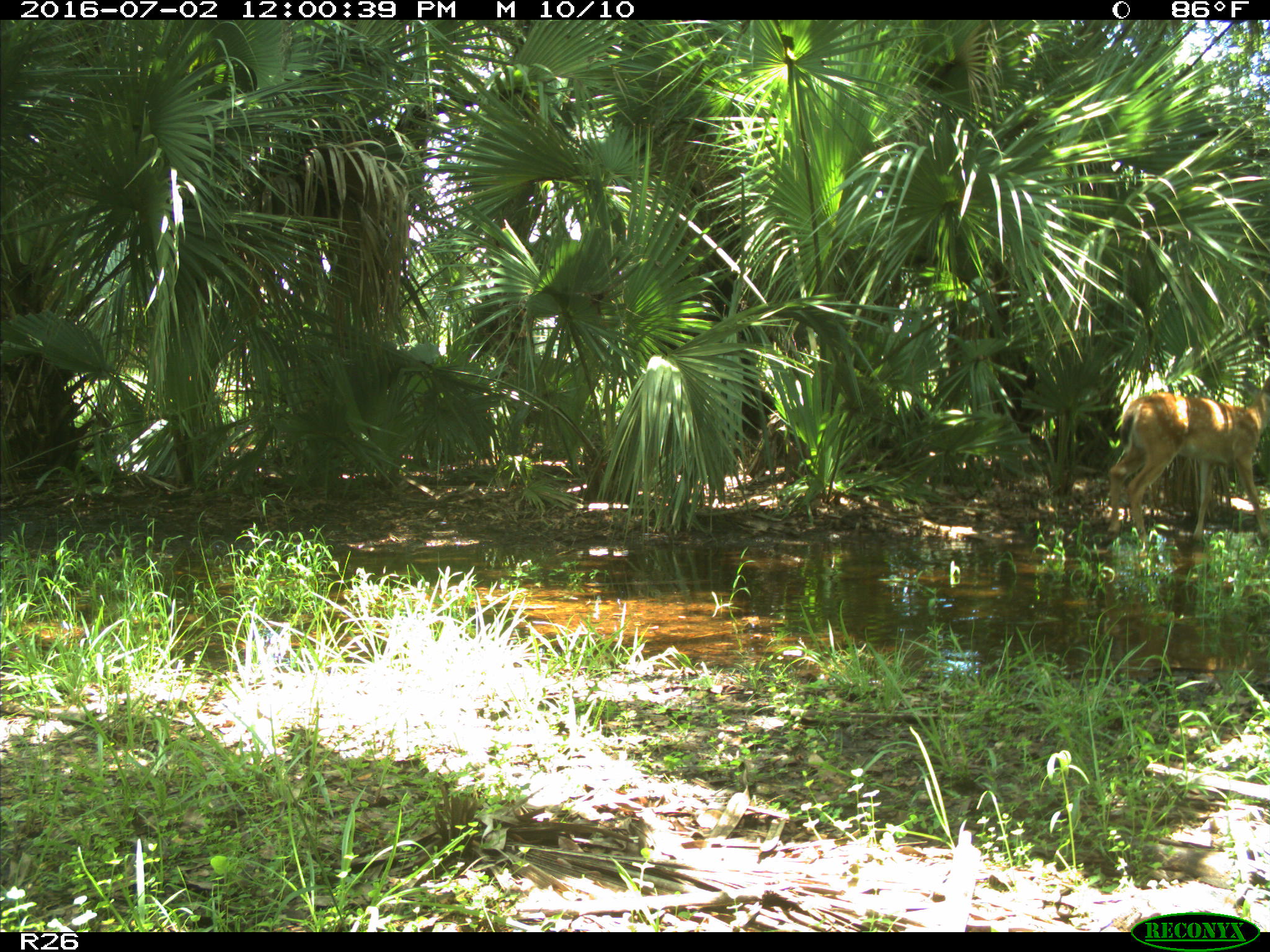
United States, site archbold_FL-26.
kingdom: Animalia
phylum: Chordata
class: Mammalia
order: Artiodactyla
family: Cervidae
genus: Odocoileus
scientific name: Odocoileus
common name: deer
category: unidentified deer